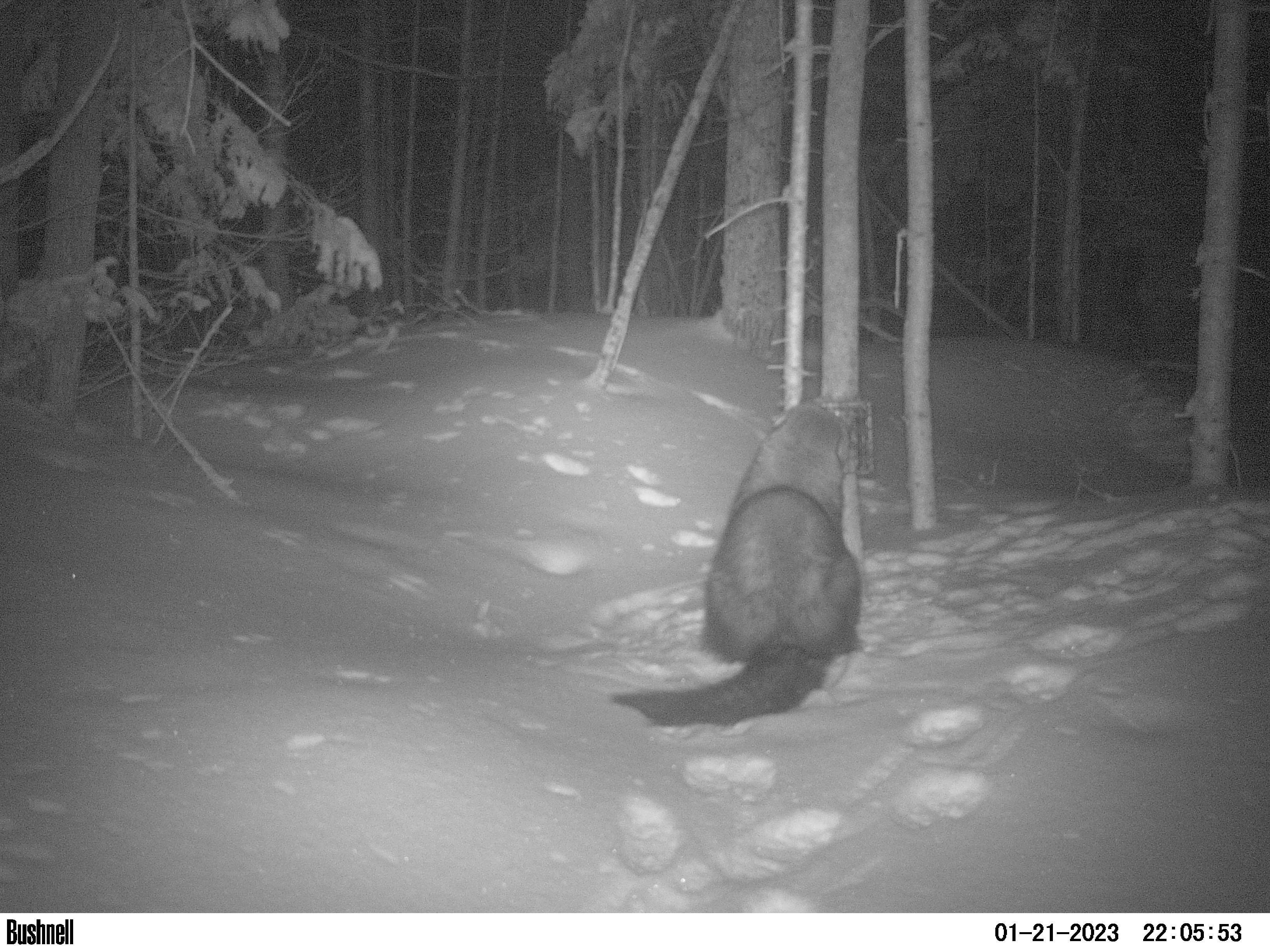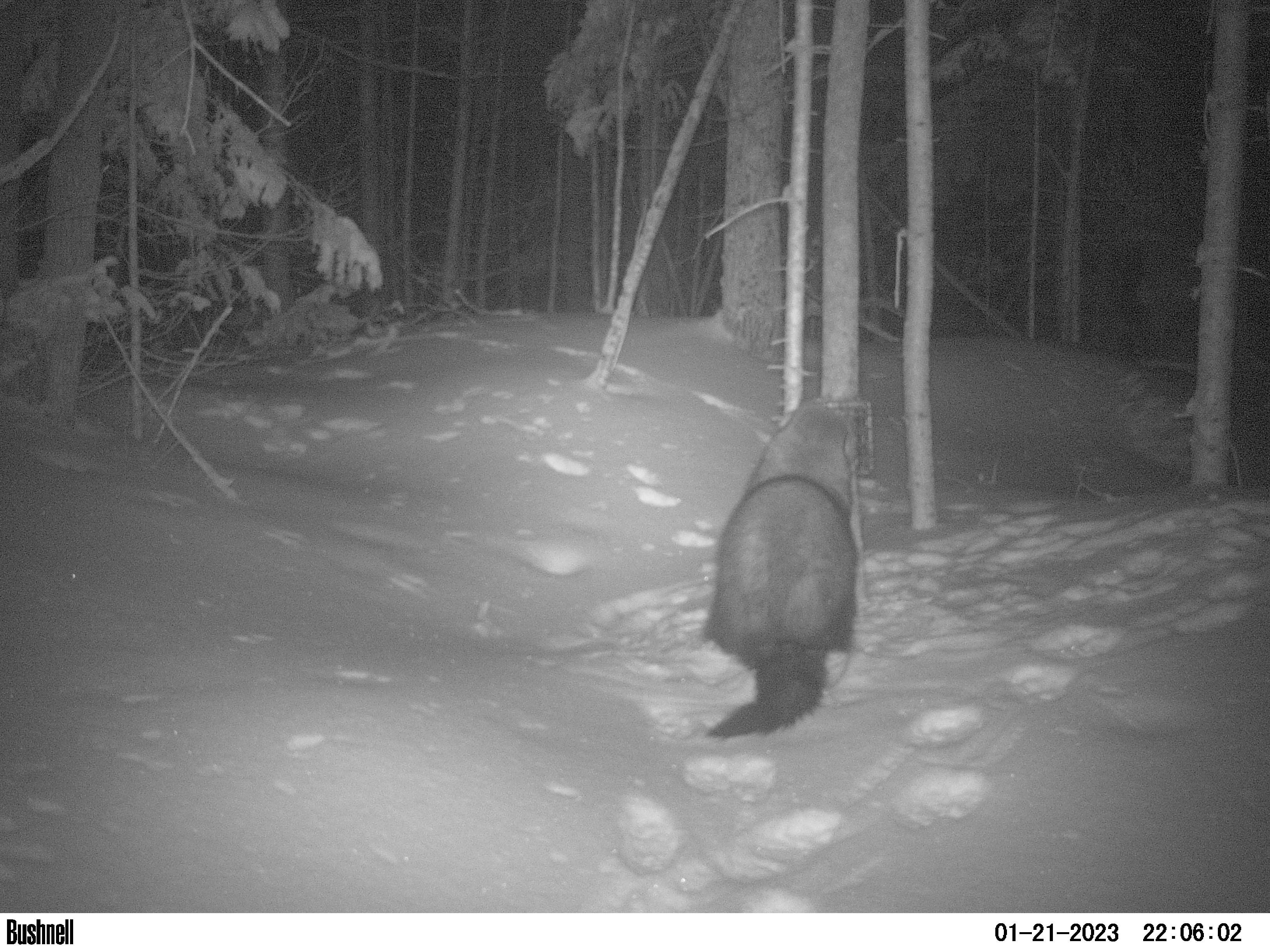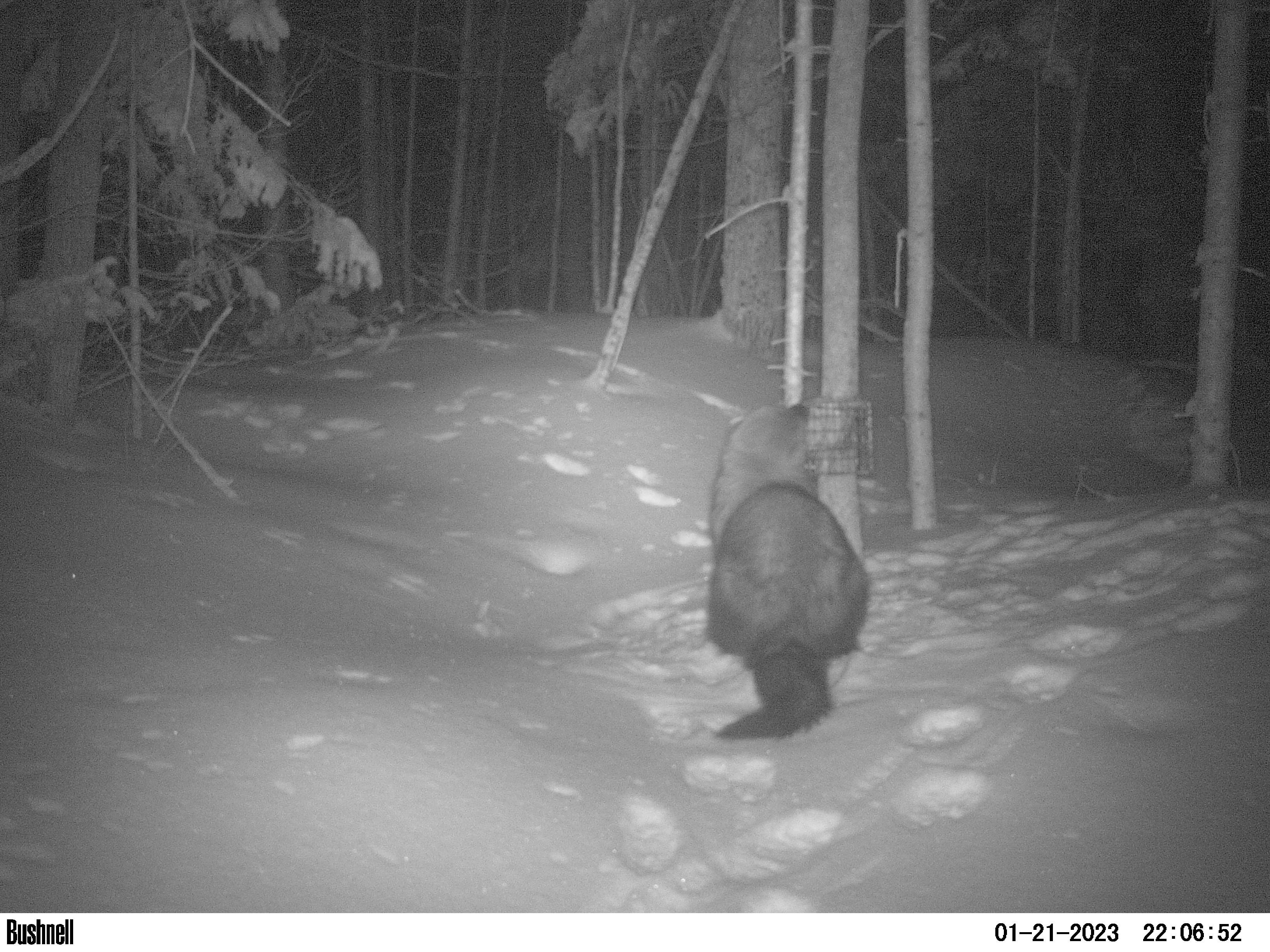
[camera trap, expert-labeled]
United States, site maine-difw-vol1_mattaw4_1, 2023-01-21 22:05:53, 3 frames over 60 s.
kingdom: Animalia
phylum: Chordata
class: Mammalia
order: Carnivora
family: Mustelidae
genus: Pekania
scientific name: Pekania pennanti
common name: fisher